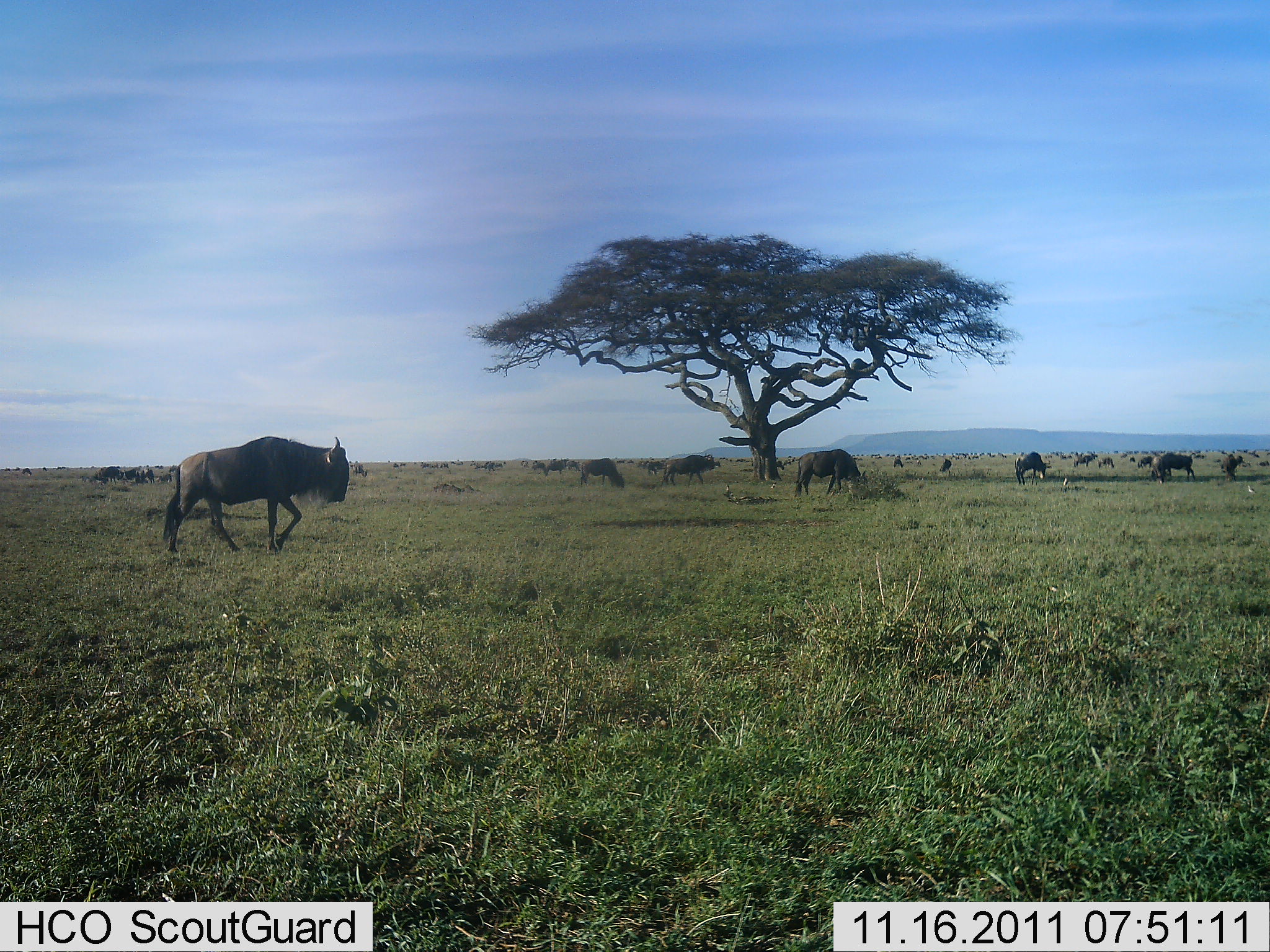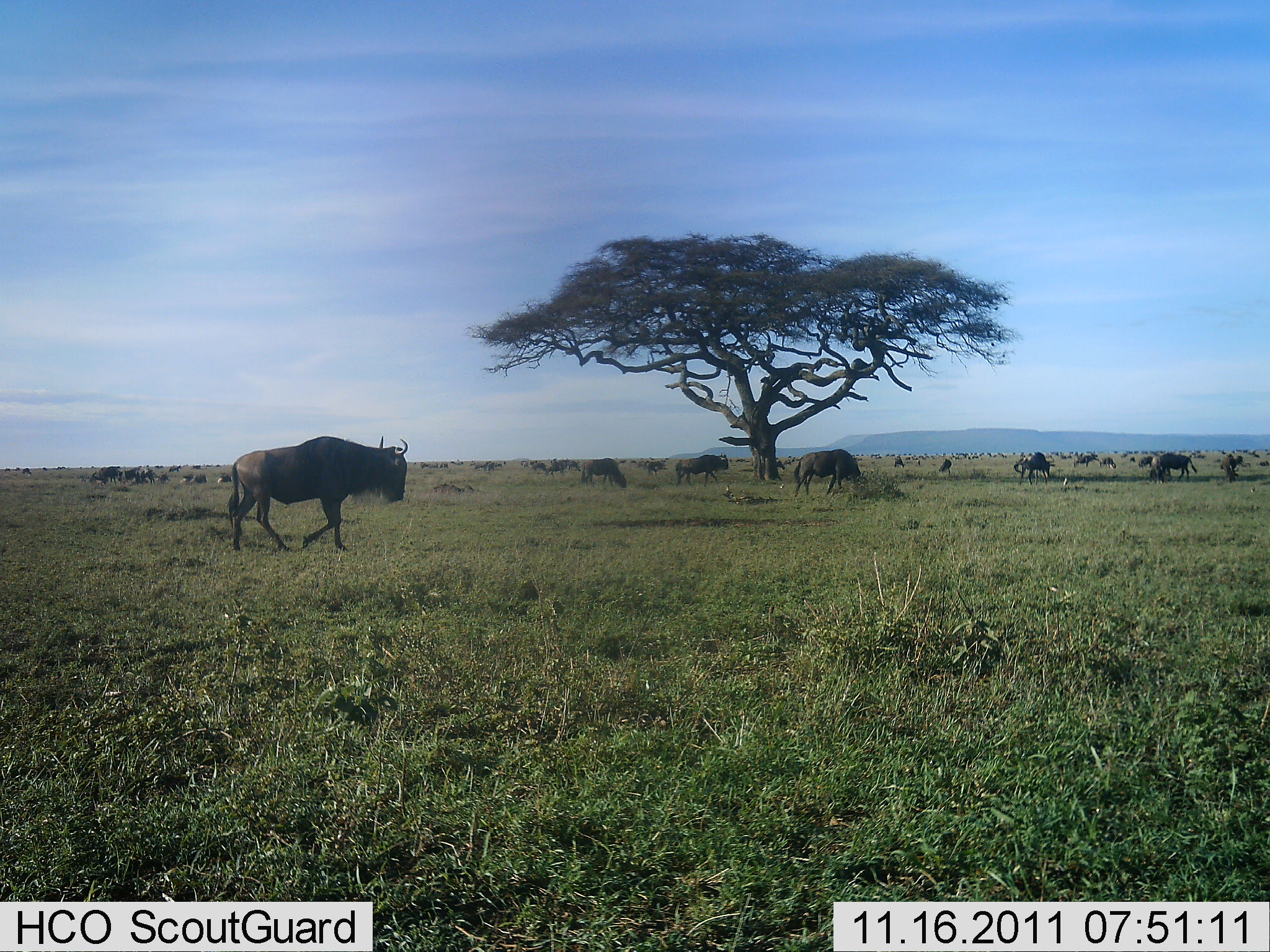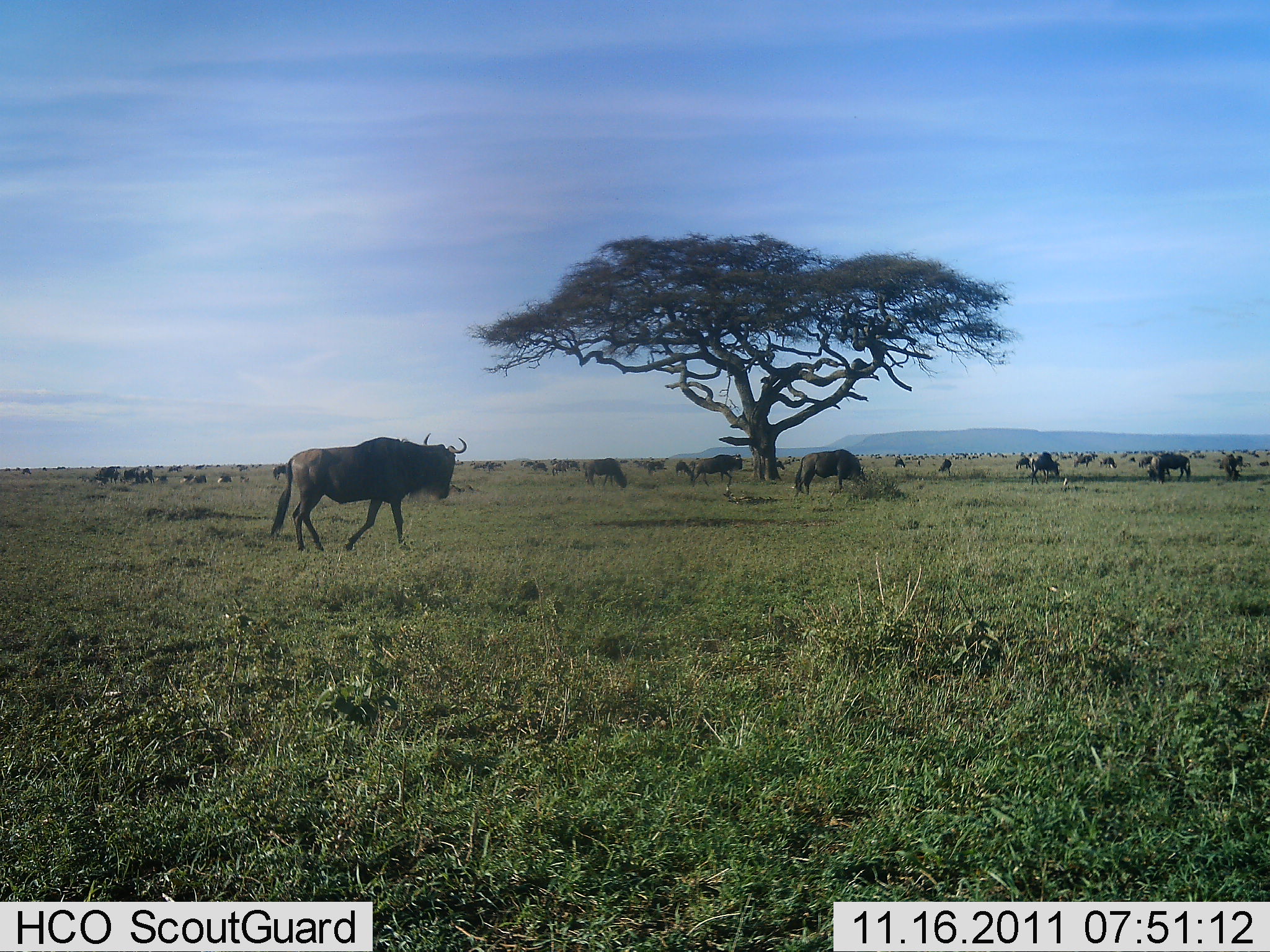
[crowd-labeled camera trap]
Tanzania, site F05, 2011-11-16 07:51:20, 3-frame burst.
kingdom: Animalia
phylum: Chordata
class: Mammalia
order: Artiodactyla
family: Bovidae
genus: Connochaetes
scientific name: Connochaetes taurinus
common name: blue wildebeest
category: wildebeest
Wildebeest (blue wildebeest) (Connochaetes taurinus), count 11-50. Behavior (volunteer vote fractions): standing 36%, resting 9%, moving 73%, interacting 0%. Young present (vote fraction): 0%. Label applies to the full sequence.